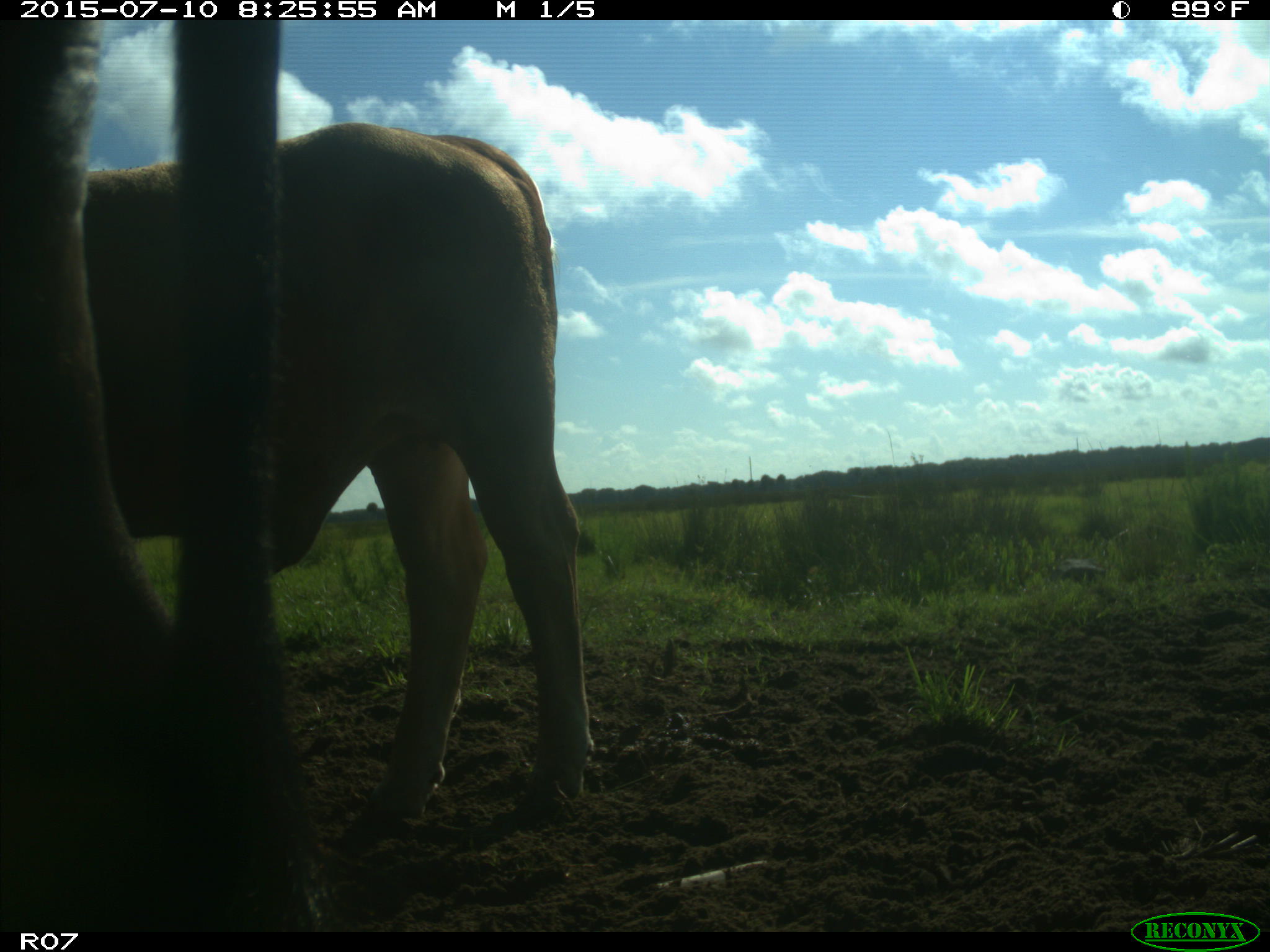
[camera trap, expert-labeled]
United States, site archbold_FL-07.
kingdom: Animalia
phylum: Chordata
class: Mammalia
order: Artiodactyla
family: Bovidae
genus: Bos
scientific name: Bos taurus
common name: domestic cow